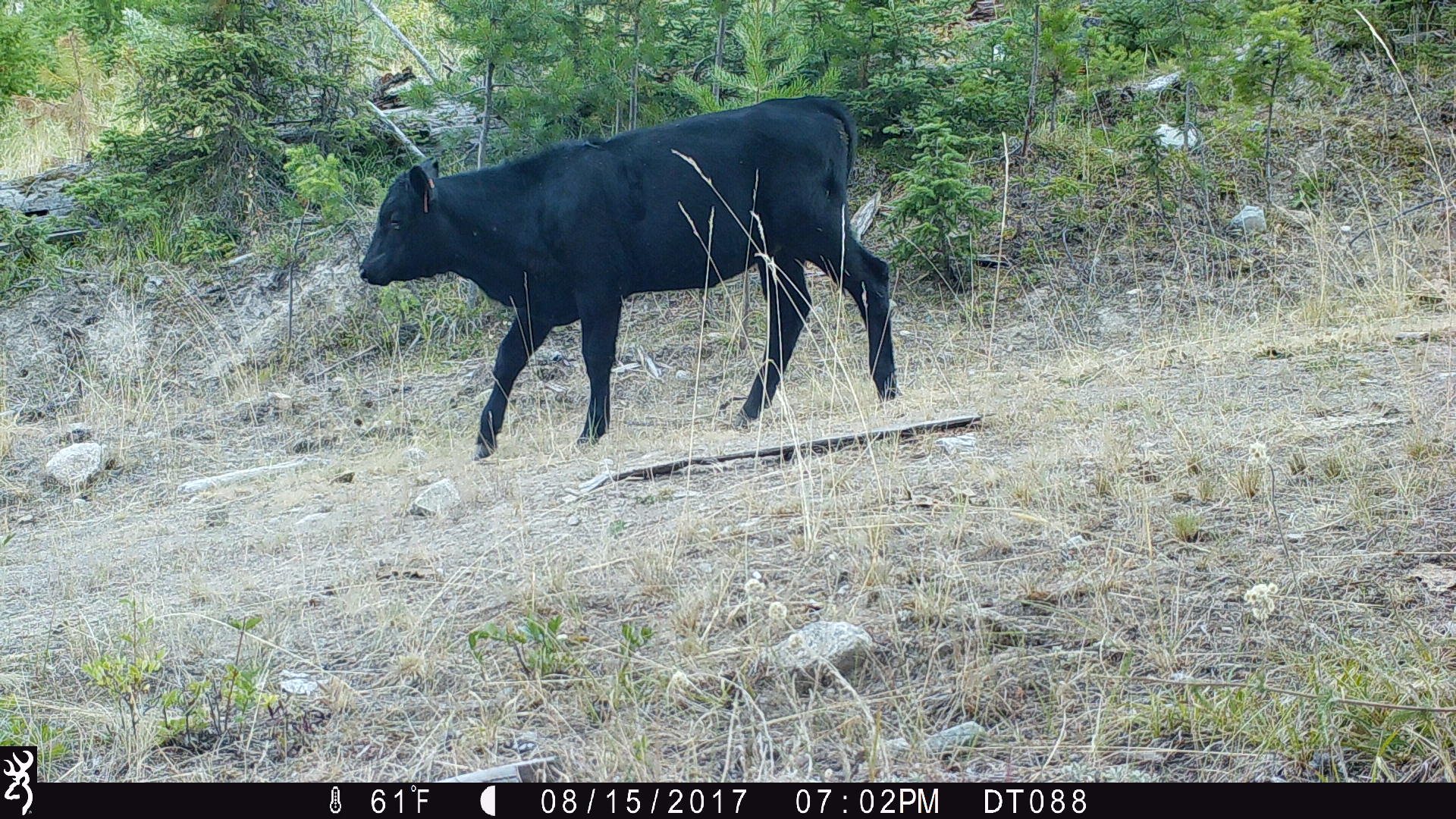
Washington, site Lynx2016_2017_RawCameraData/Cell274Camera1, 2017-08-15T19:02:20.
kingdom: Animalia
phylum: Chordata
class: Mammalia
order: Artiodactyla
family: Bovidae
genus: Bos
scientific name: Bos taurus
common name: domestic cattle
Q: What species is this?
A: Domestic cattle (Bos taurus).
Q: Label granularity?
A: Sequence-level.